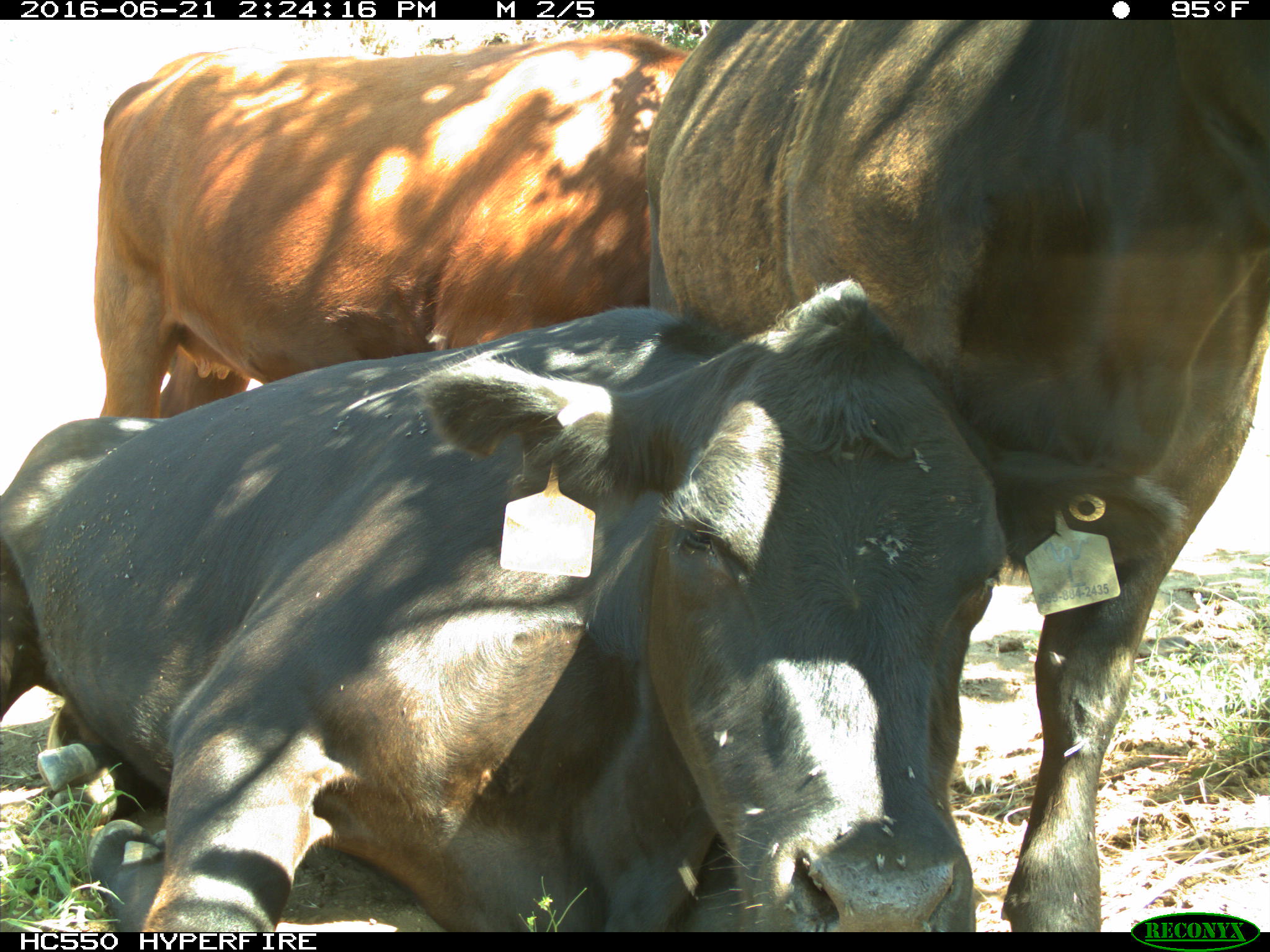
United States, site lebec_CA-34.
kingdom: Animalia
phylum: Chordata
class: Mammalia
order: Artiodactyla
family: Bovidae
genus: Bos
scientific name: Bos taurus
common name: domestic cow